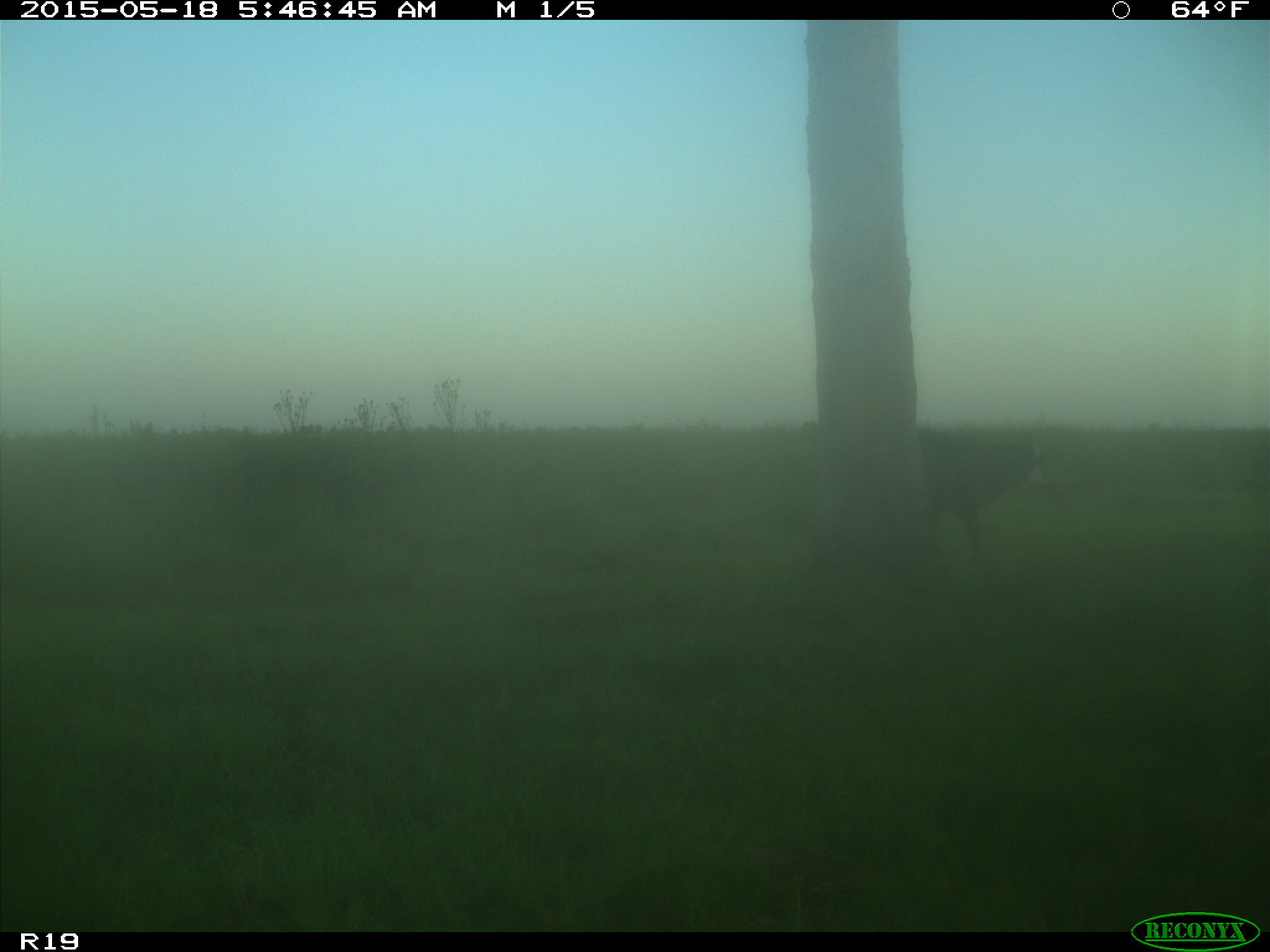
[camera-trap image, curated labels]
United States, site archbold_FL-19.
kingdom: Animalia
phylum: Chordata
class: Mammalia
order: Artiodactyla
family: Bovidae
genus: Bos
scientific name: Bos taurus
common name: domestic cow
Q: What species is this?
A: Bos taurus (domestic cow).